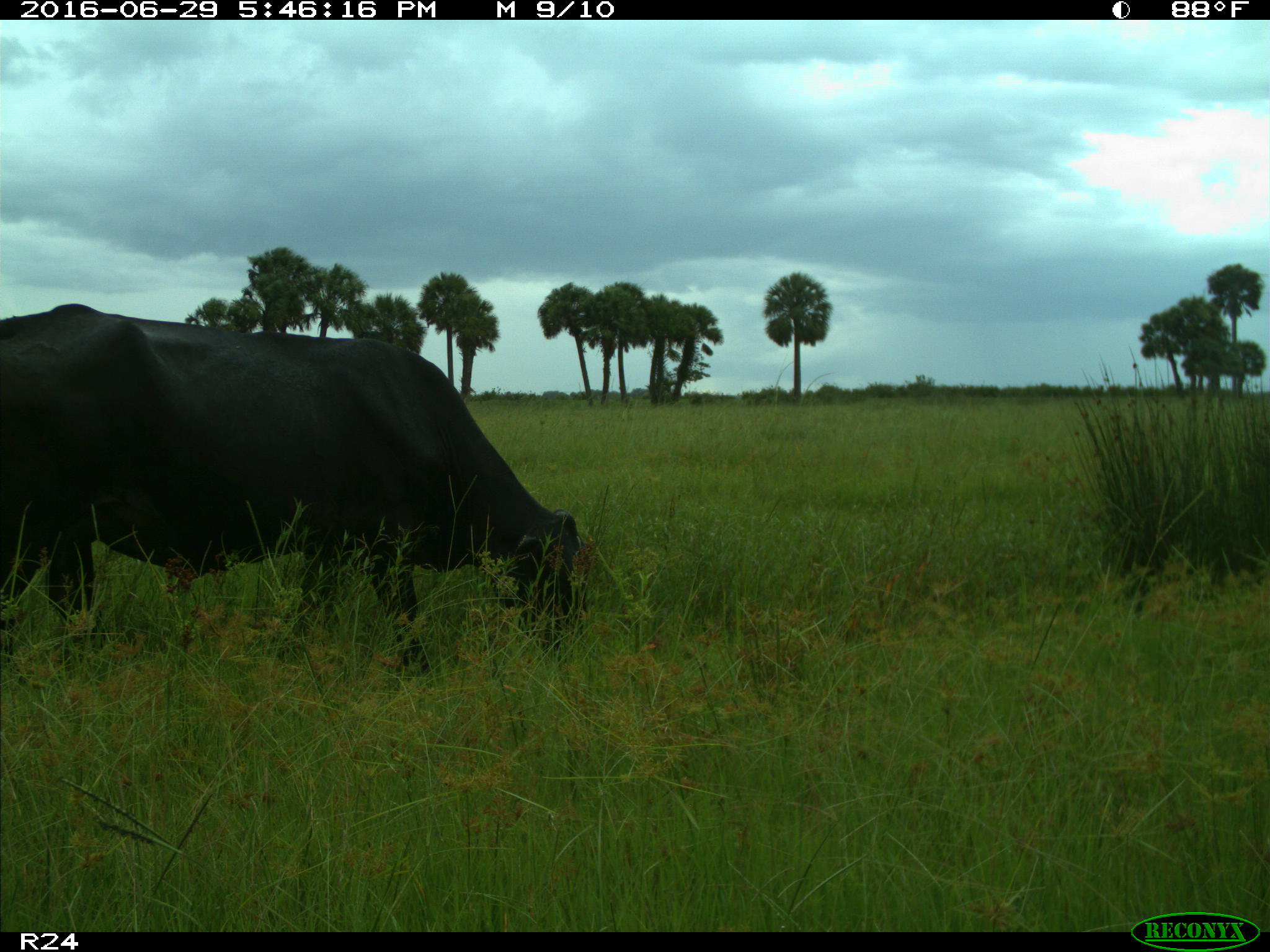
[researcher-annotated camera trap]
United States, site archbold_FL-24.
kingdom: Animalia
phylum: Chordata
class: Mammalia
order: Artiodactyla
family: Bovidae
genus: Bos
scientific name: Bos taurus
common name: domestic cow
Bos taurus (domestic cow).